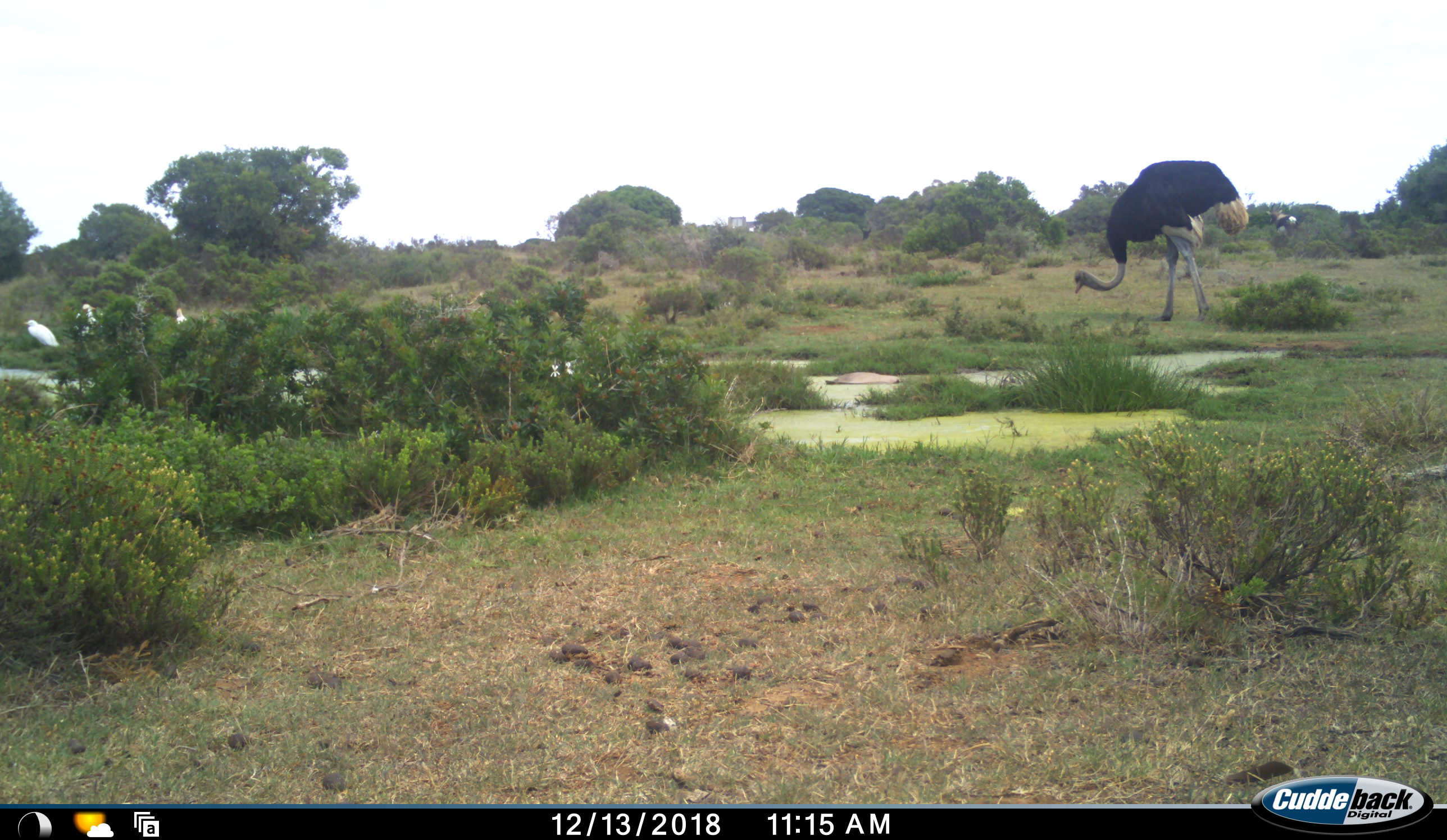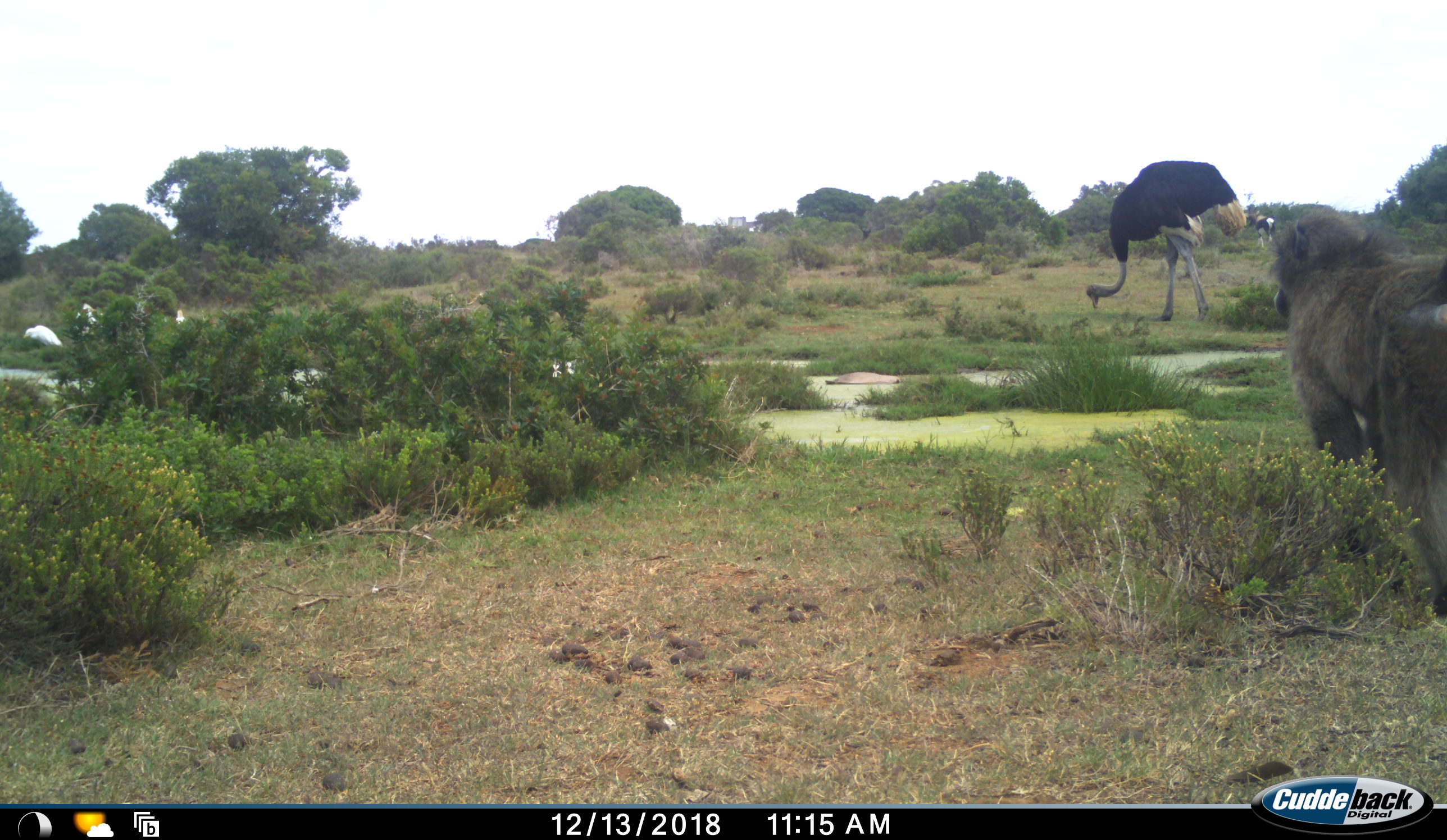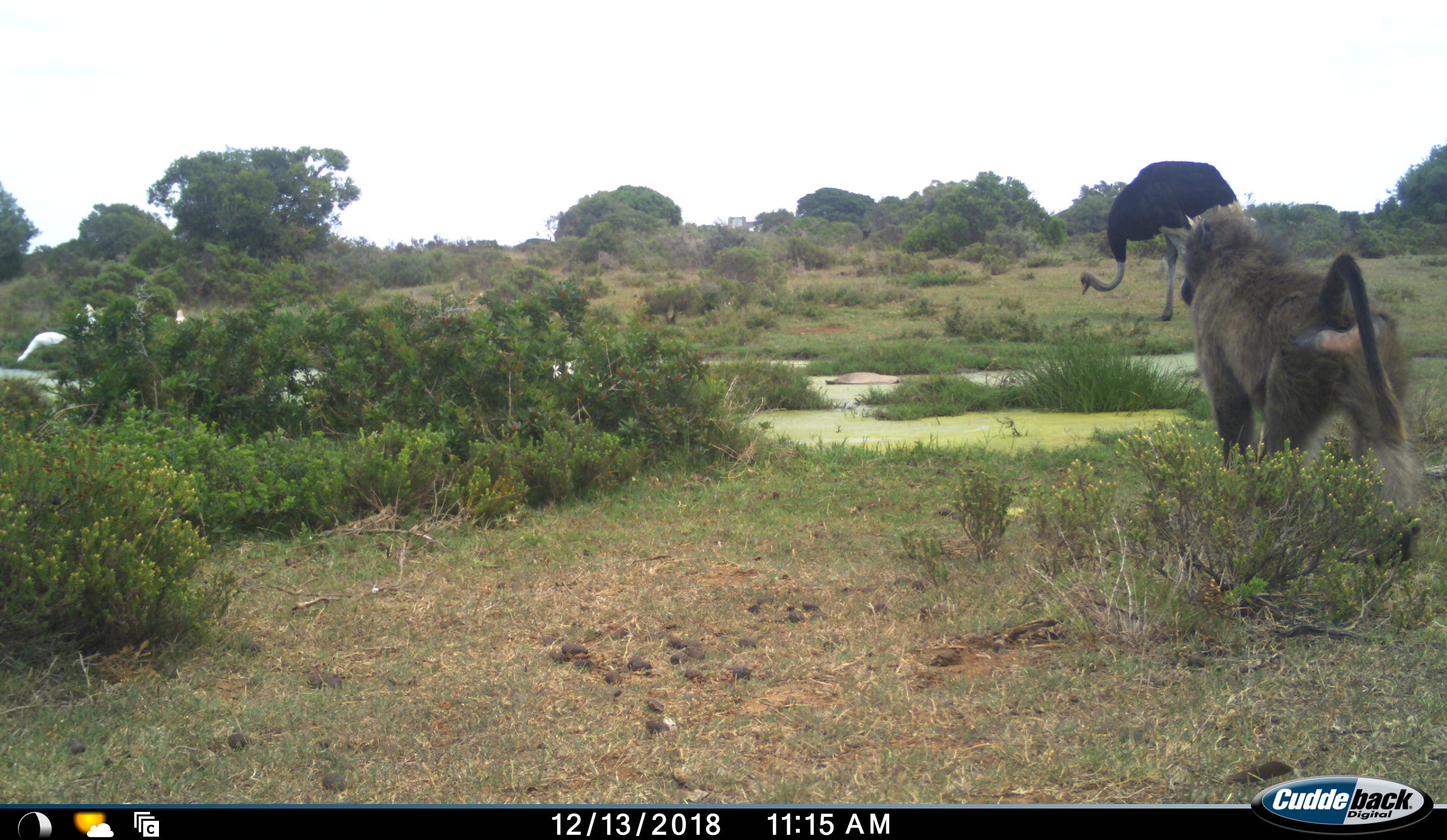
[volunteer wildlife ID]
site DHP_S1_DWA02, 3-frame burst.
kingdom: Animalia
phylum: Chordata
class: Mammalia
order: Primates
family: Cercopithecidae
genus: Papio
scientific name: Papio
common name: baboon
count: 1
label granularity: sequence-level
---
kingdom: Animalia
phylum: Chordata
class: Aves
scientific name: Aves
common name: bird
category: birdother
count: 3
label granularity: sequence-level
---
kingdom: Animalia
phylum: Chordata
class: Aves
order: Struthioniformes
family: Struthionidae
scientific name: Struthionidae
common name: ostrich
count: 1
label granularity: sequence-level